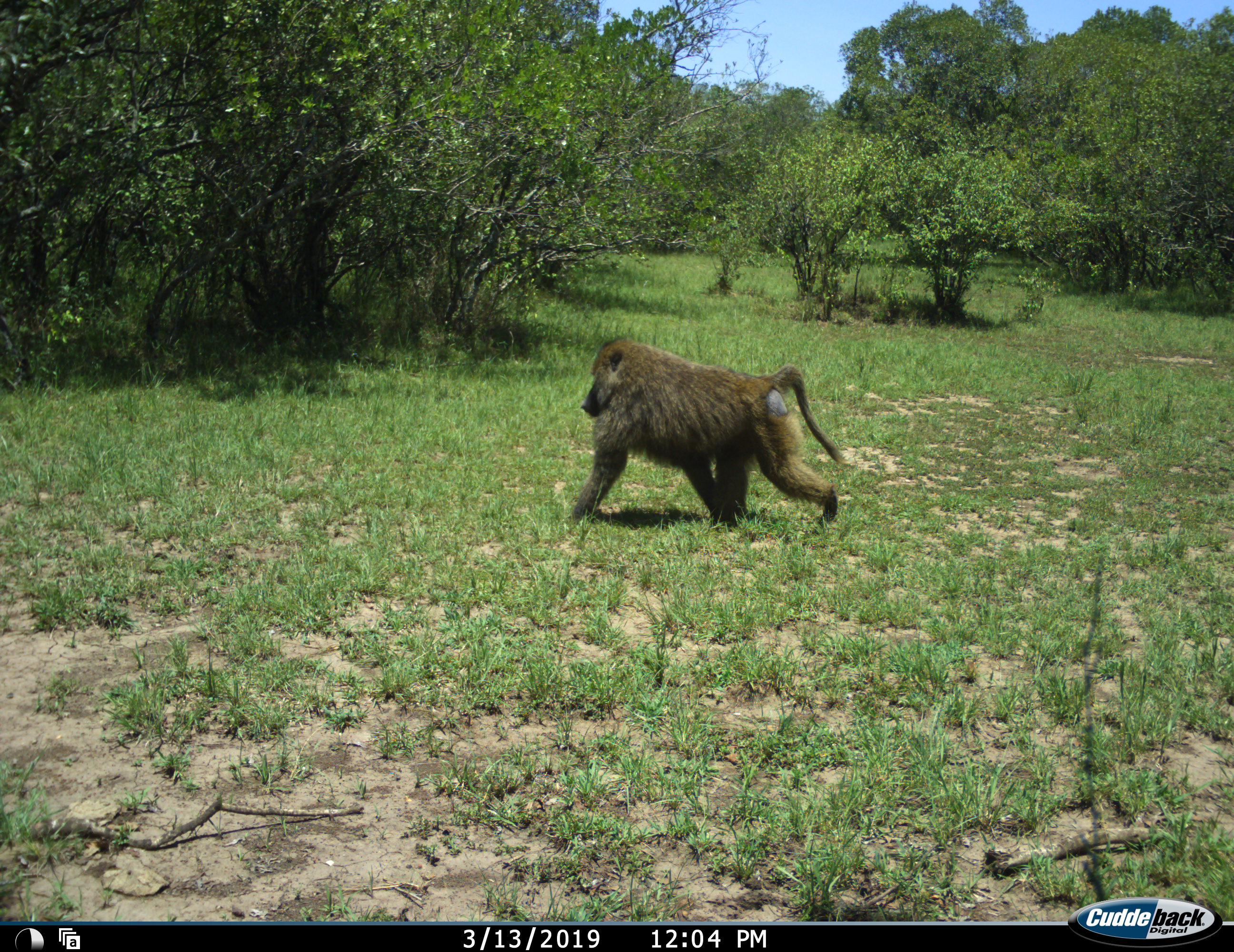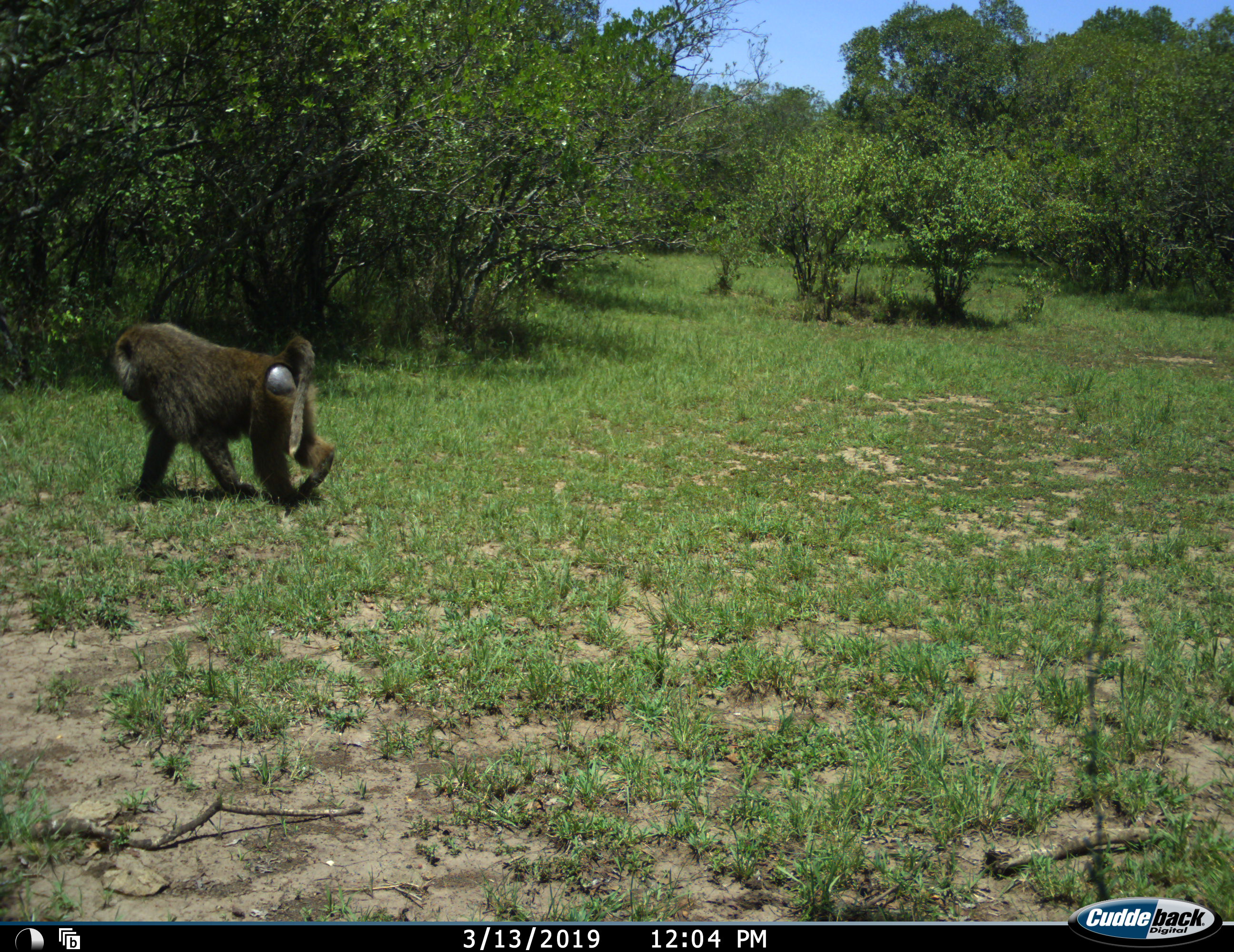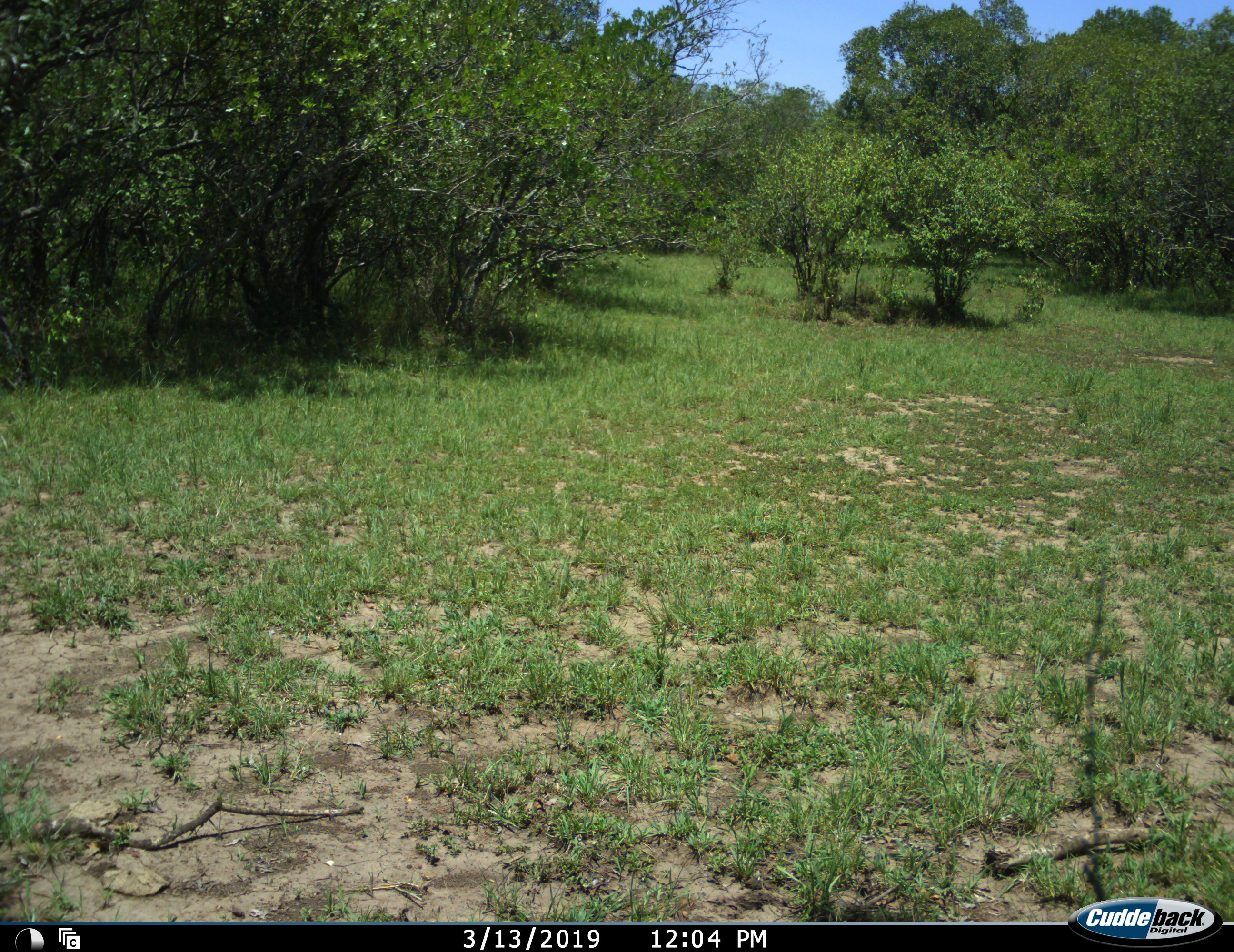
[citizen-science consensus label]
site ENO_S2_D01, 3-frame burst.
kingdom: Animalia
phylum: Chordata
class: Mammalia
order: Primates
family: Cercopithecidae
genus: Papio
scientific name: Papio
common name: baboon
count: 1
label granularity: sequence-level